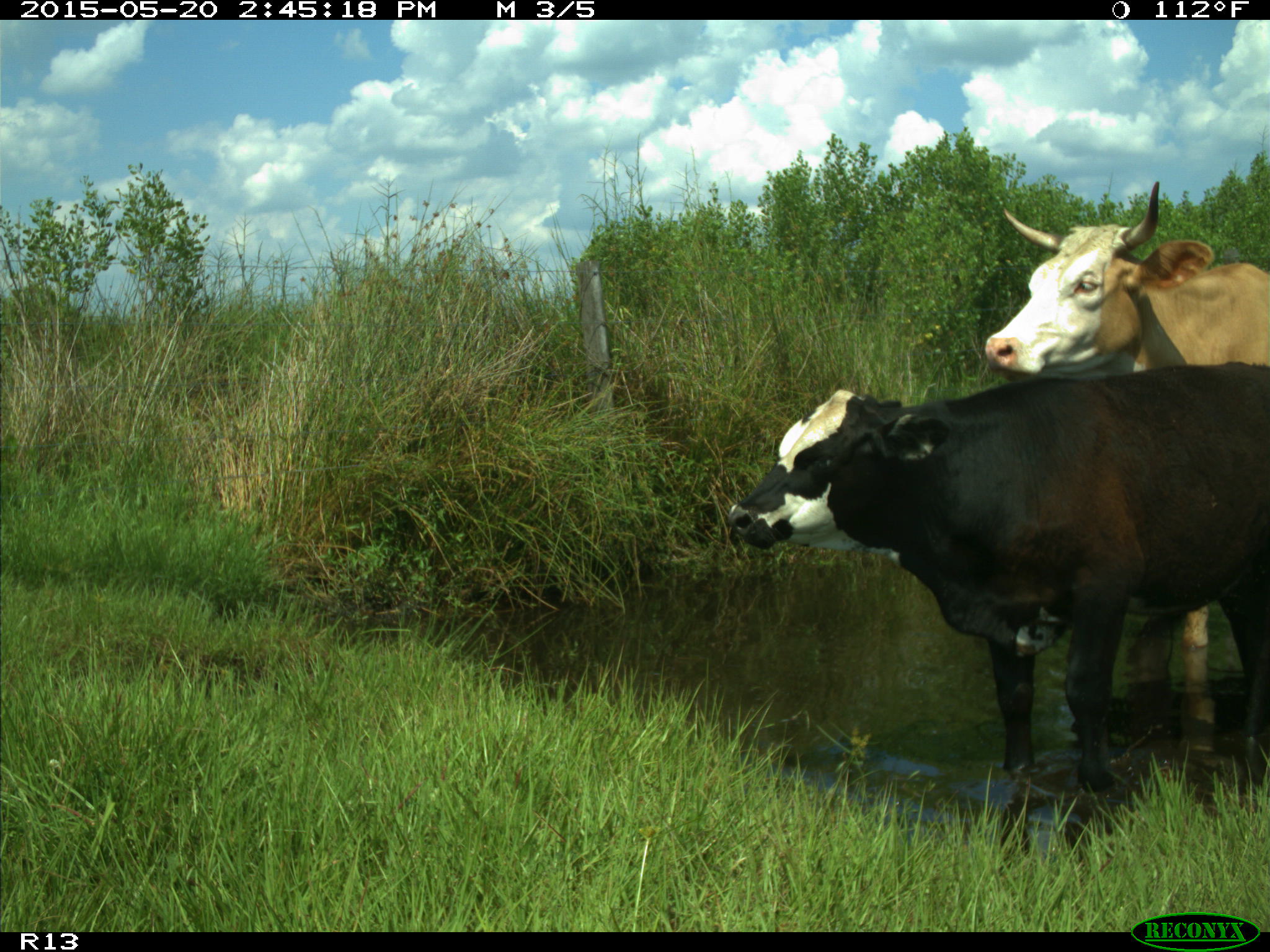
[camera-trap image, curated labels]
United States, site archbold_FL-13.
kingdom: Animalia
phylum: Chordata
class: Mammalia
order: Artiodactyla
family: Bovidae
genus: Bos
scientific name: Bos taurus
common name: domestic cow